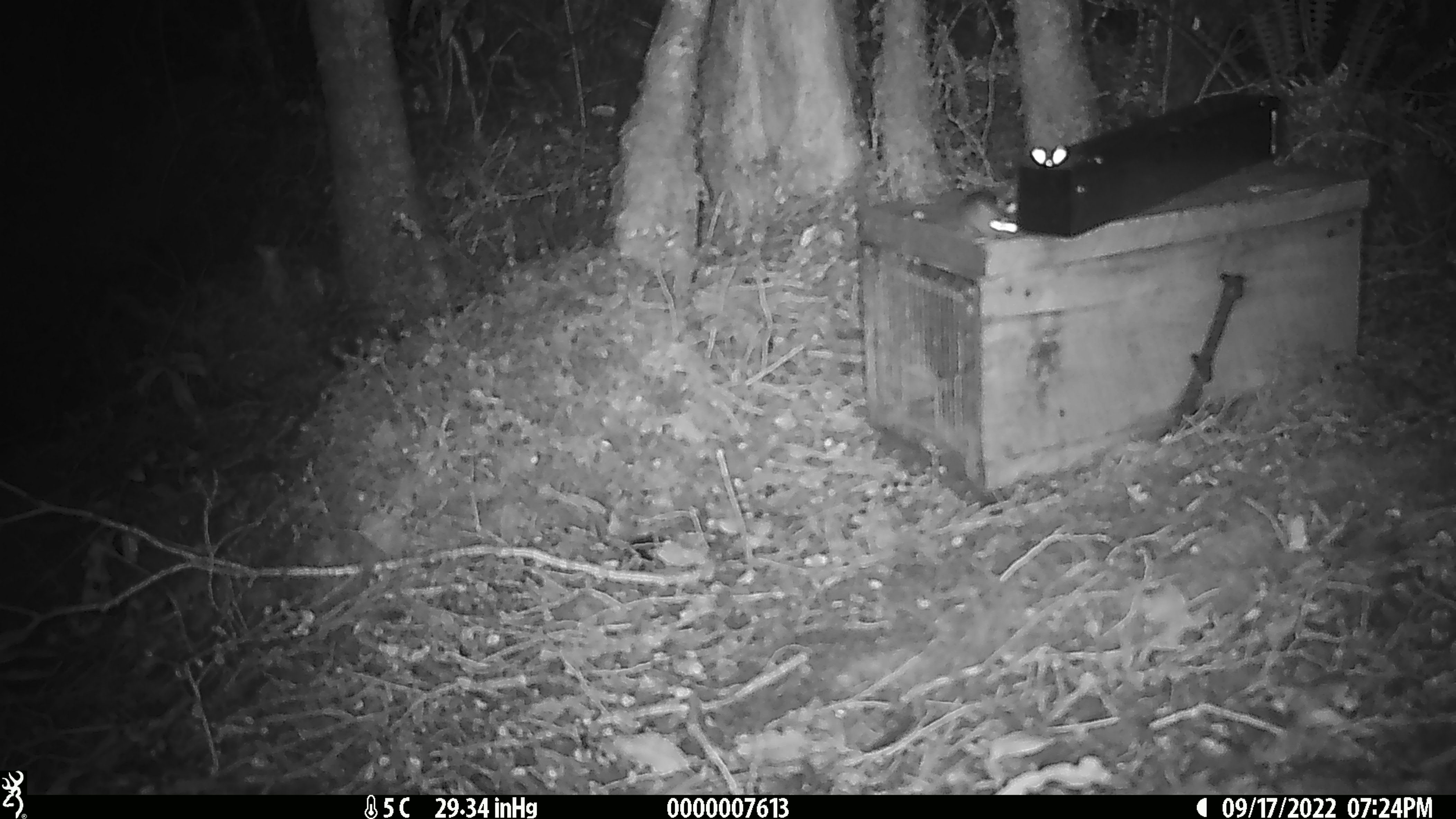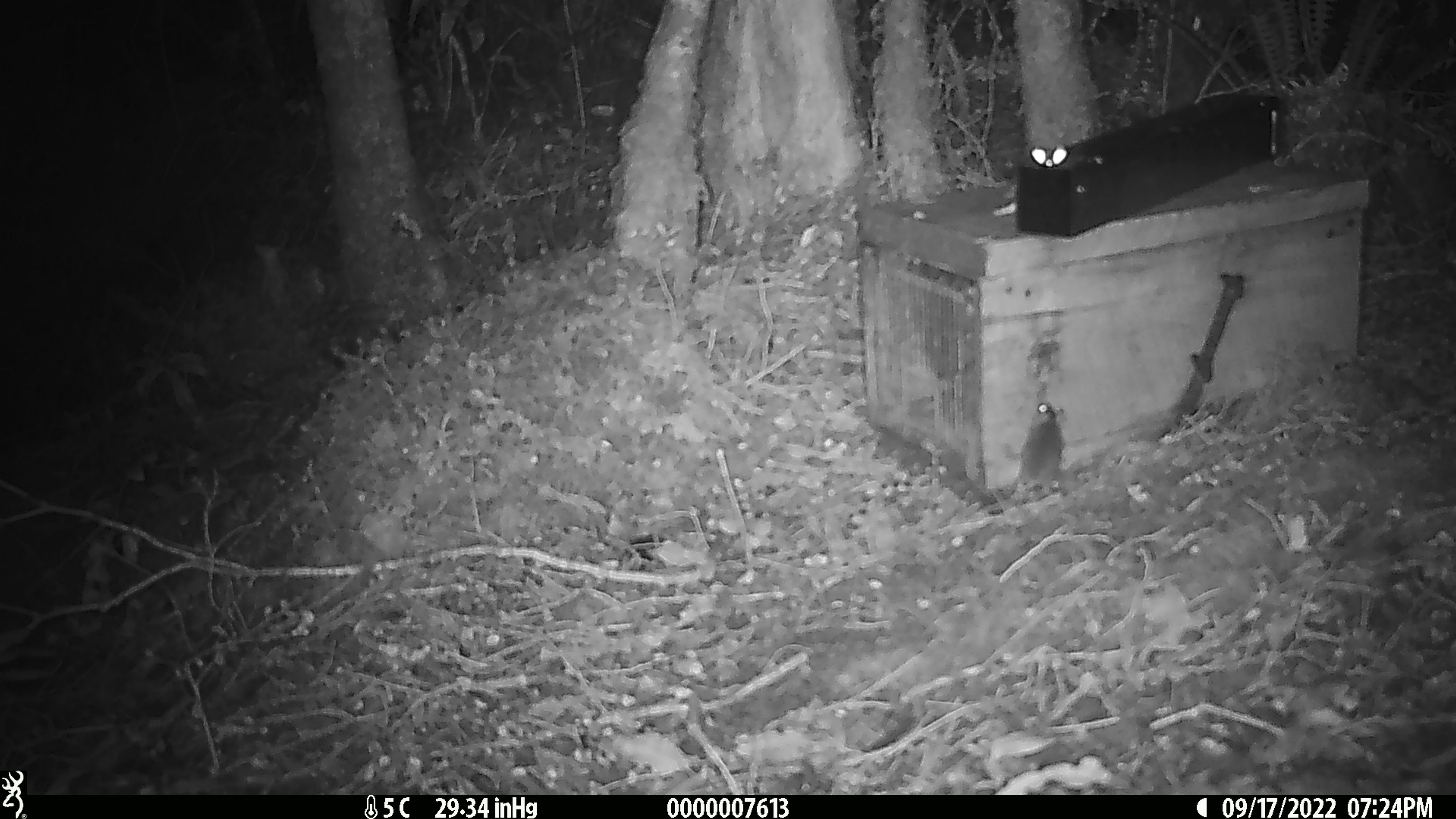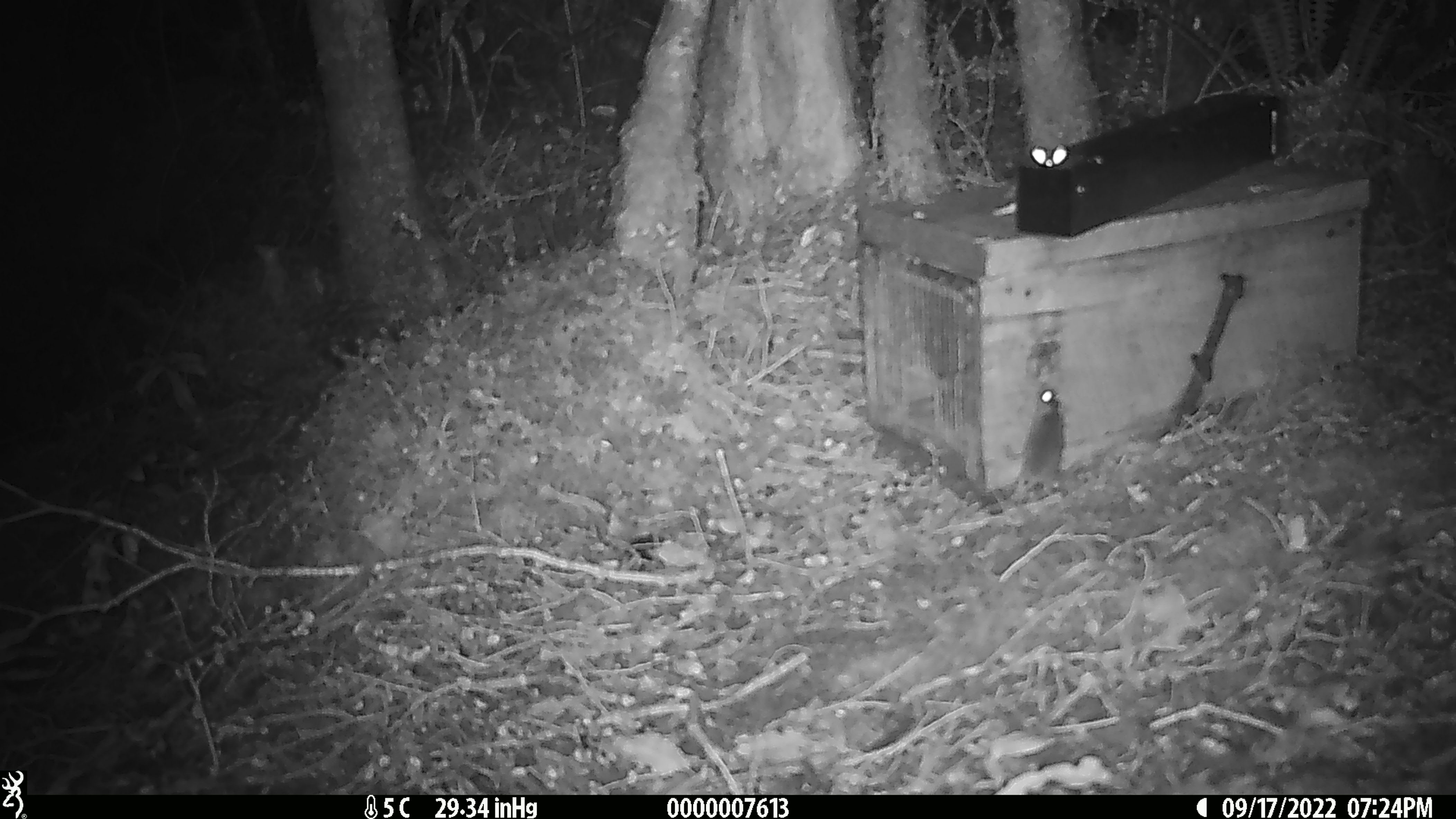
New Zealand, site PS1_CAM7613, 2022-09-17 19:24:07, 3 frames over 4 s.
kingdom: Animalia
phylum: Chordata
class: Mammalia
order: Rodentia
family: Muridae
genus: Mus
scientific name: Mus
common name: mouse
Mouse (Mus).